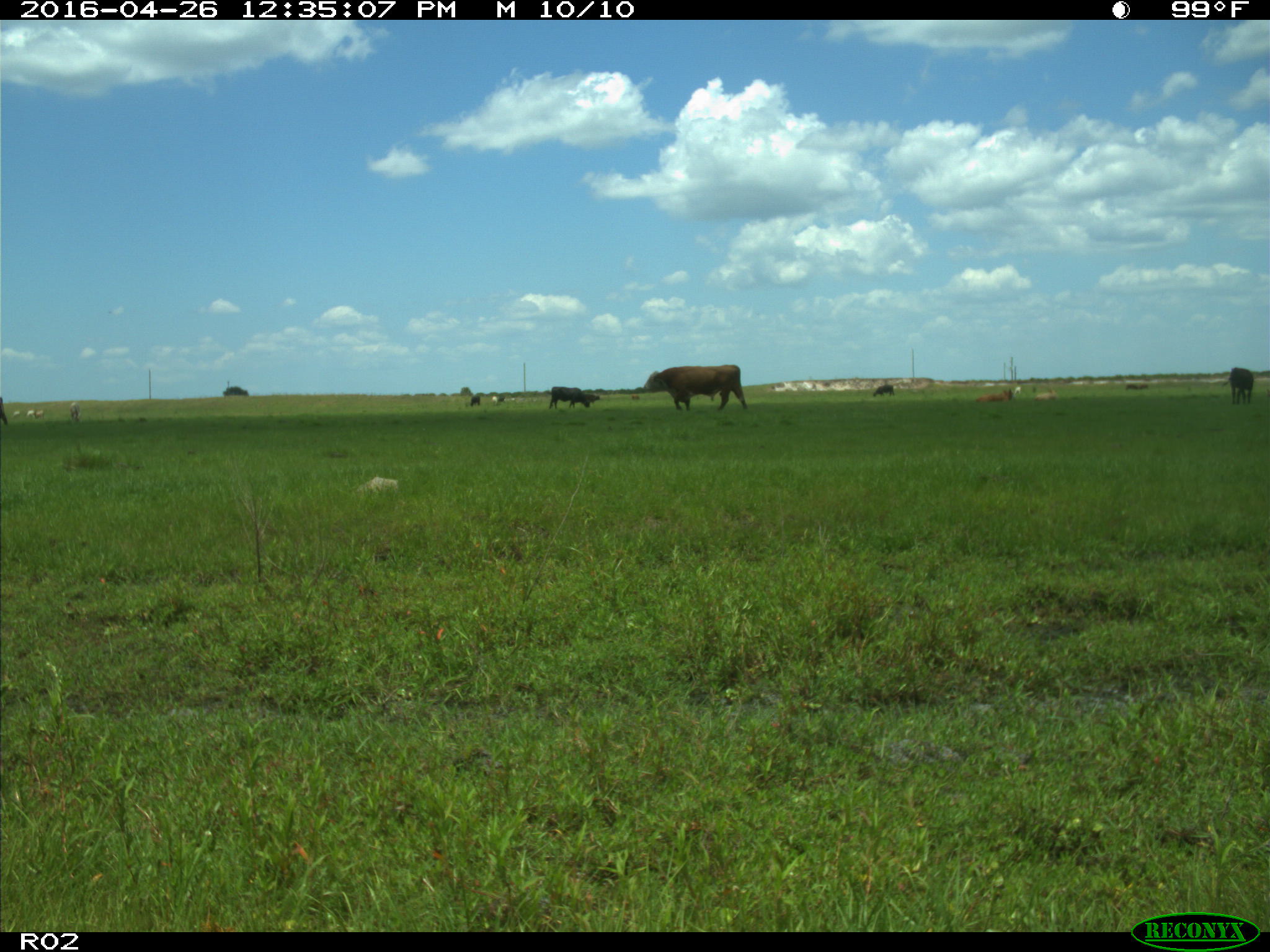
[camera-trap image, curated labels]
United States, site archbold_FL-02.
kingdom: Animalia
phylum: Chordata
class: Mammalia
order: Artiodactyla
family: Bovidae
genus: Bos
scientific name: Bos taurus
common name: domestic cow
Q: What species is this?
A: Bos taurus (domestic cow).